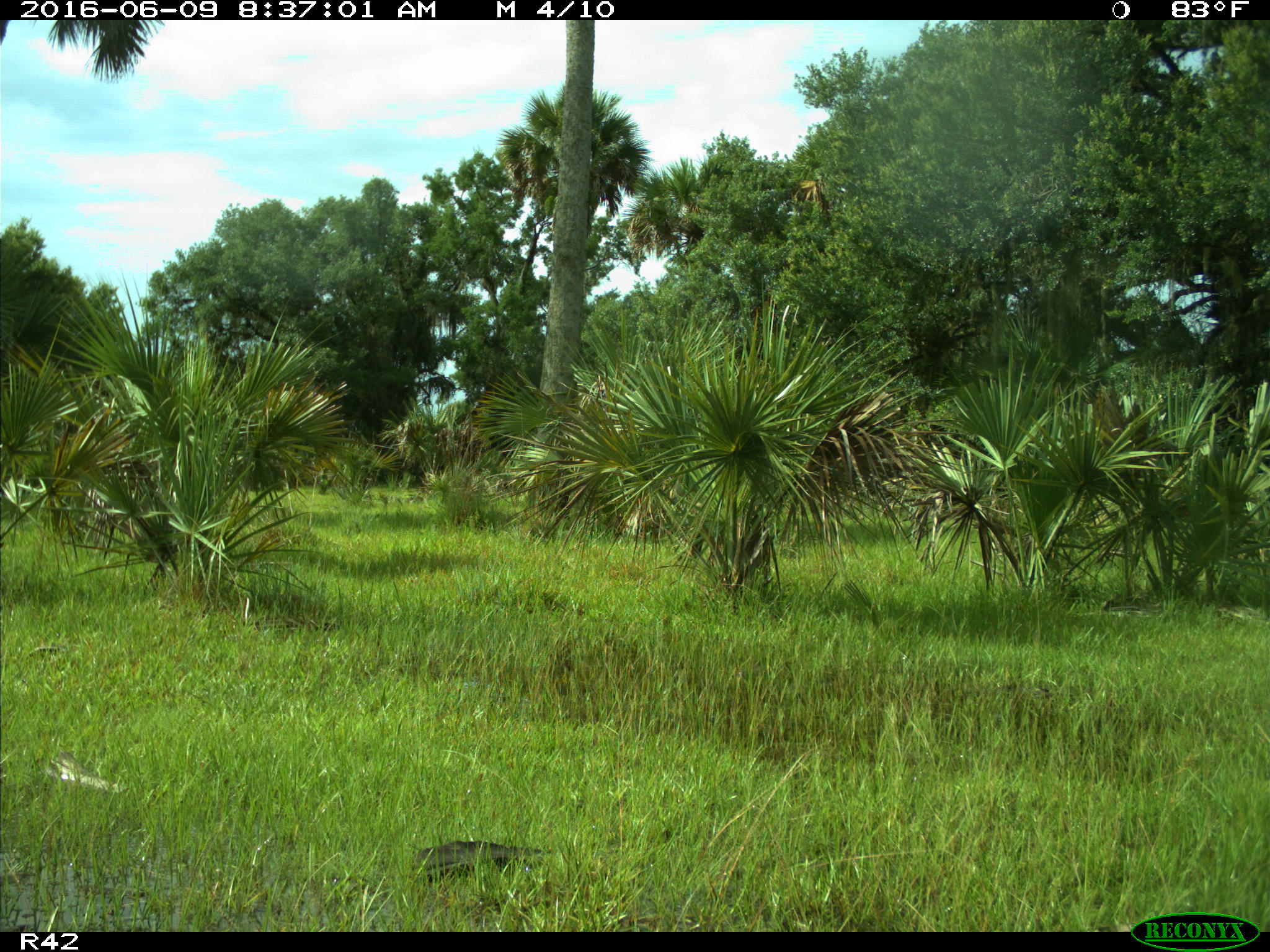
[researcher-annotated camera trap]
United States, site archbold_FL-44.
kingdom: Animalia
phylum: Chordata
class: Mammalia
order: Artiodactyla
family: Cervidae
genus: Odocoileus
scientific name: Odocoileus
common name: deer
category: unidentified deer